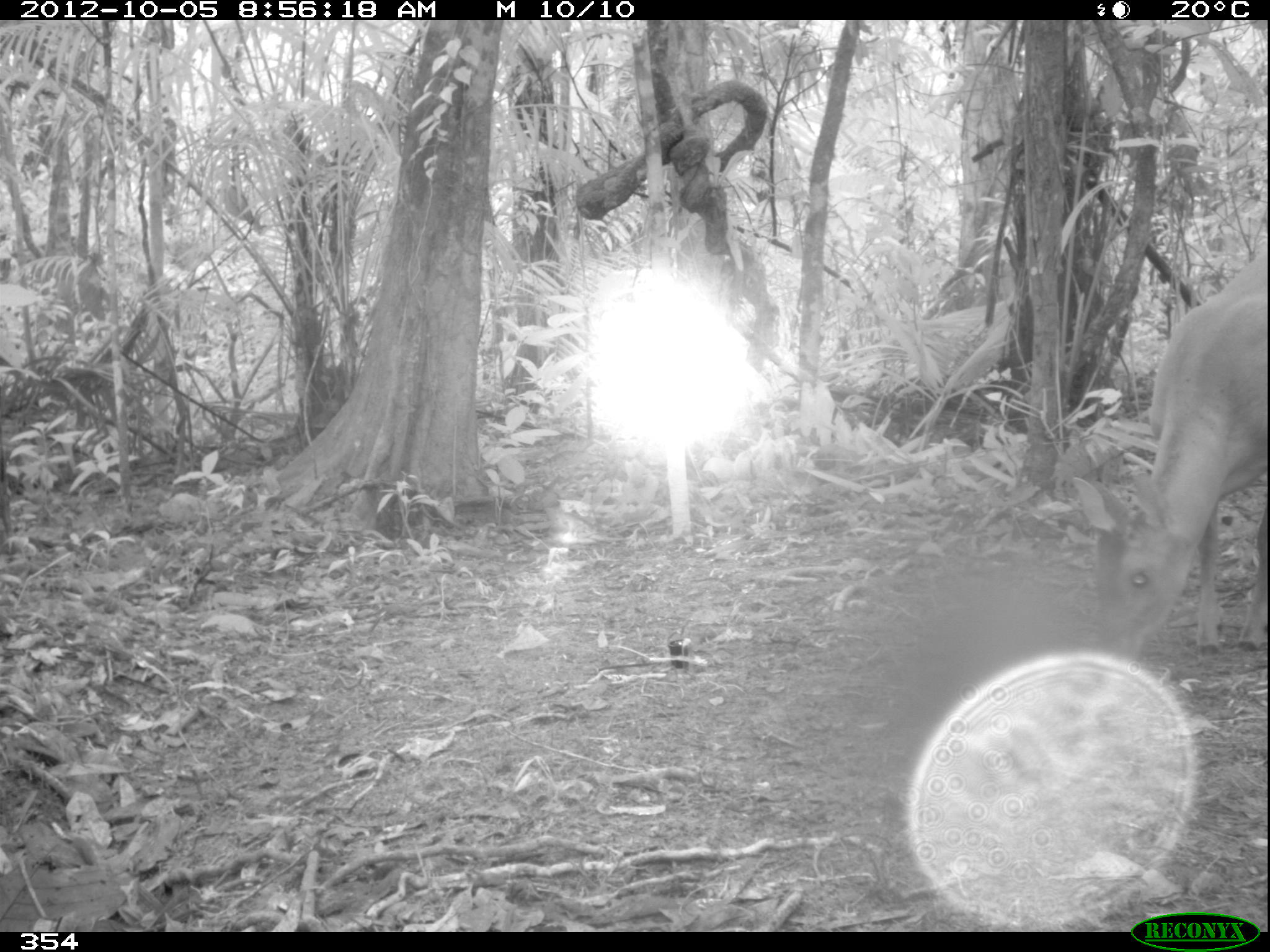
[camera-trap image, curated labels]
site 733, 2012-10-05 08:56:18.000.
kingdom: Animalia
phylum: Chordata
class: Mammalia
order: Artiodactyla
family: Cervidae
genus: Mazama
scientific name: Mazama americana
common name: red brocket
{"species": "Mazama americana (red brocket)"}